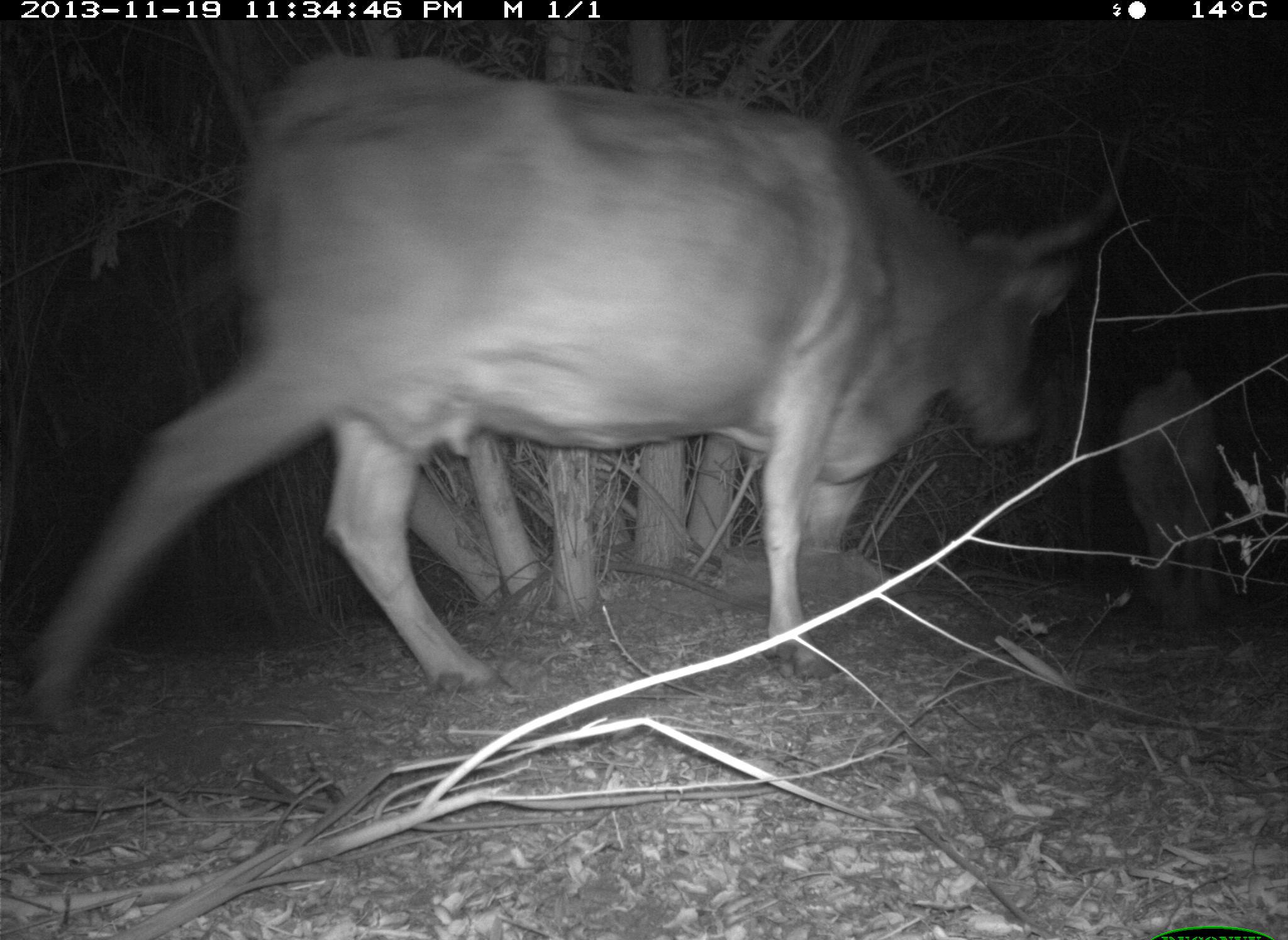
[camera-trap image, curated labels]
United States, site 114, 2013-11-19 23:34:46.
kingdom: Animalia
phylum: Chordata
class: Mammalia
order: Artiodactyla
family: Bovidae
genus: Bos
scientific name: Bos taurus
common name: cow